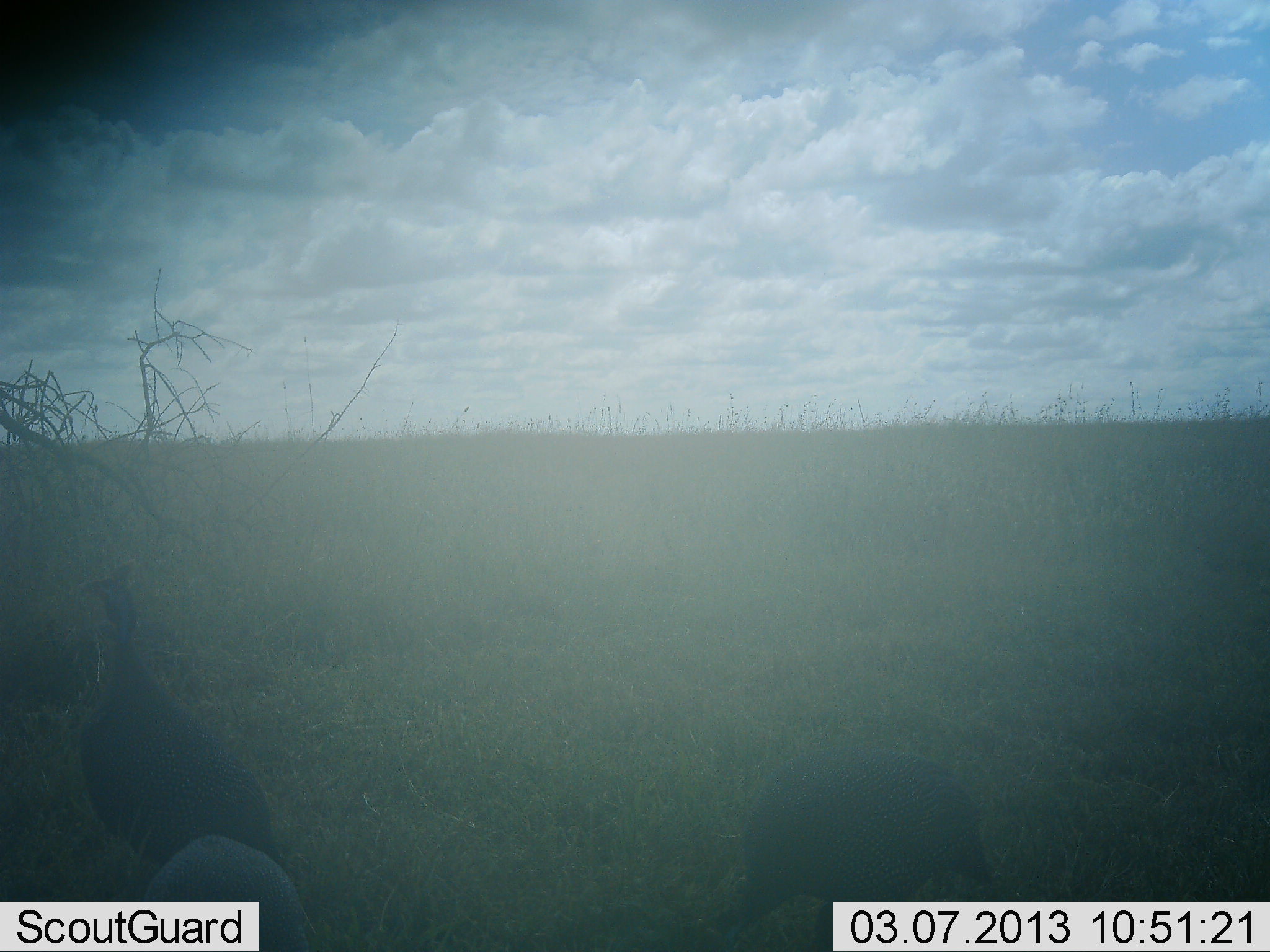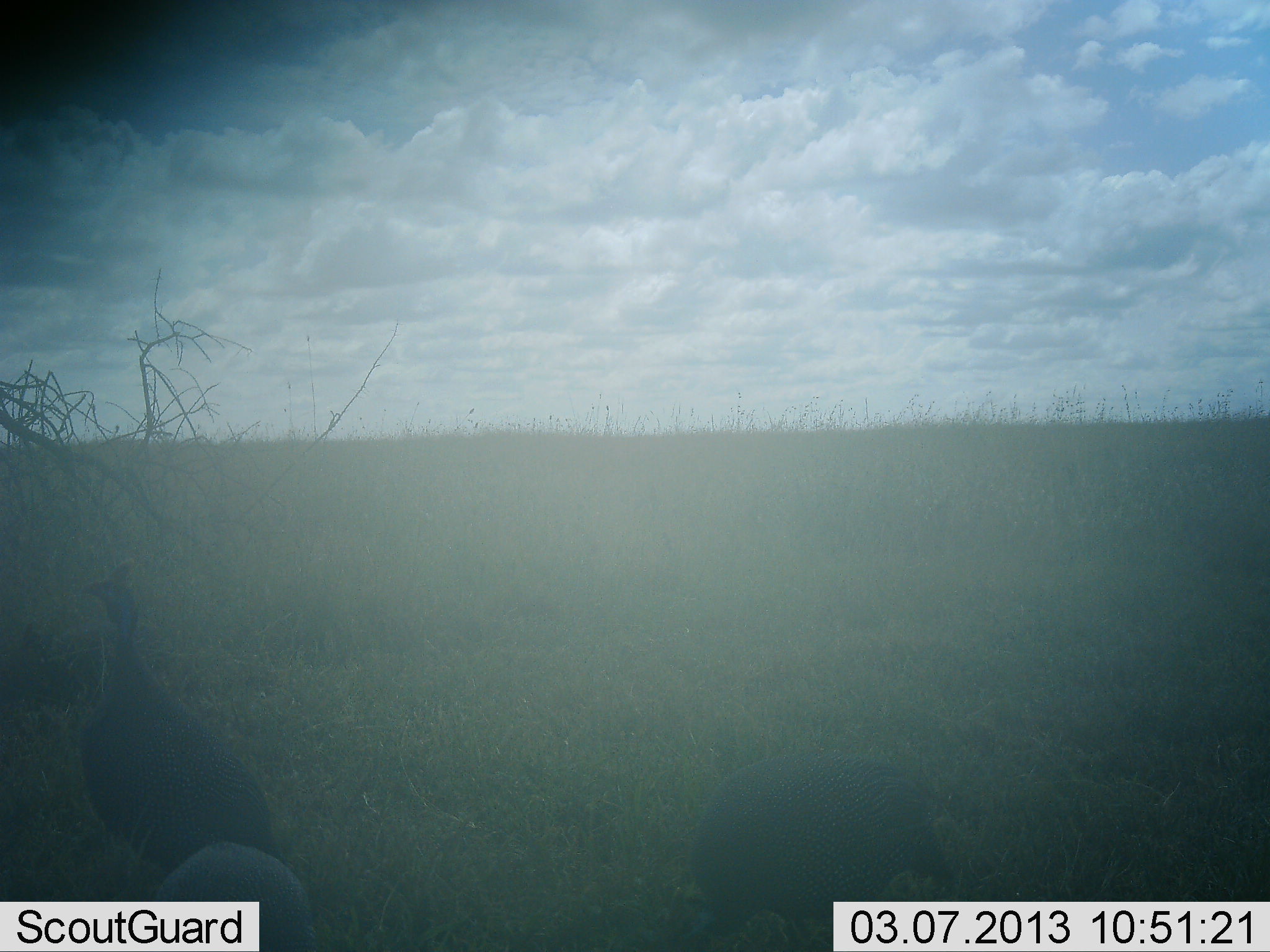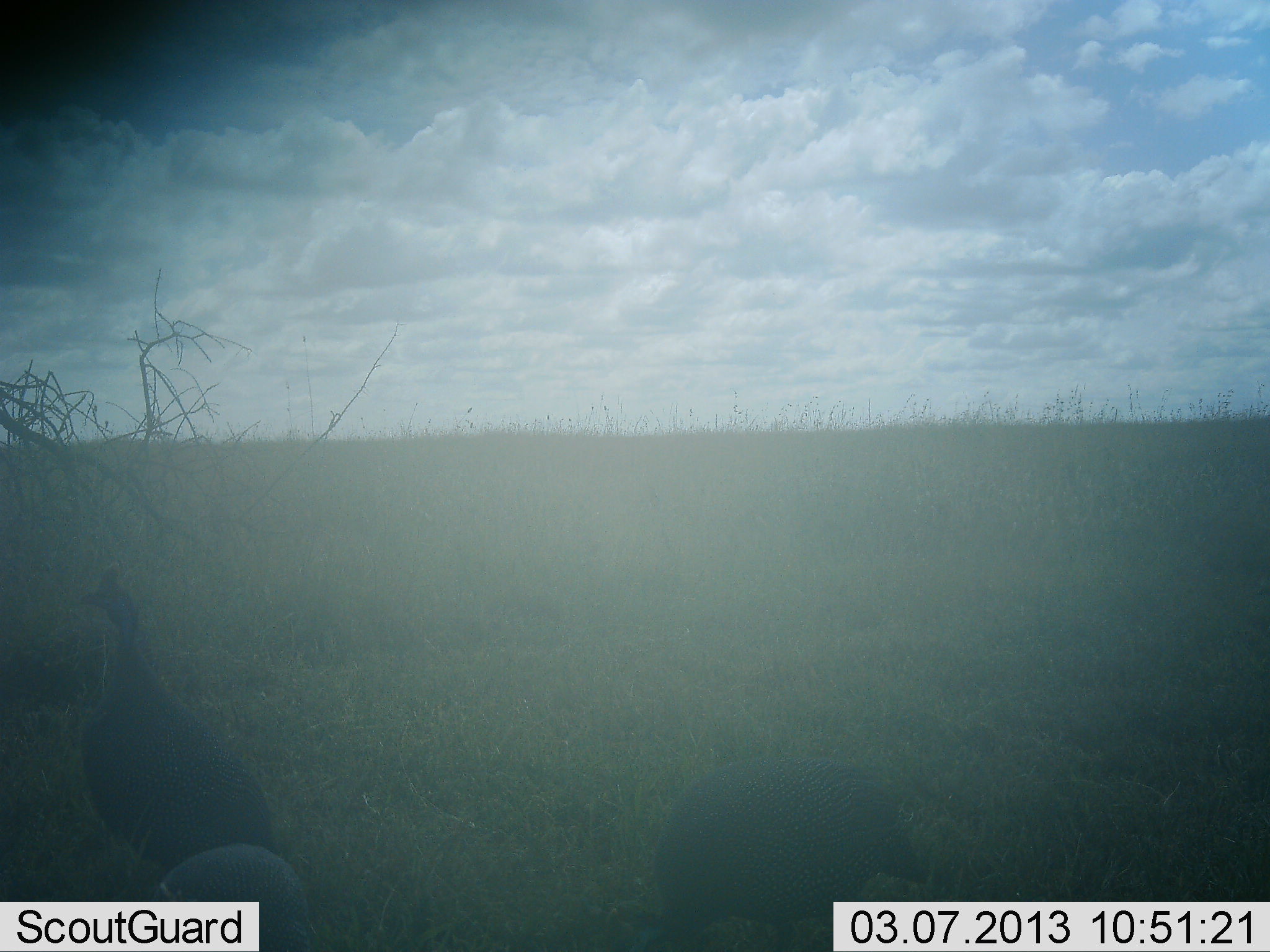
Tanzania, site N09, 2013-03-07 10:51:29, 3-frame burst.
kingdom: Animalia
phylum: Chordata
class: Aves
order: Galliformes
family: Numididae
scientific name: Numididae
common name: guinea fowl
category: guineafowl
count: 3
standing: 65%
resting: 5%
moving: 15%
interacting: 0%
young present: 0%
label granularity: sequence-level